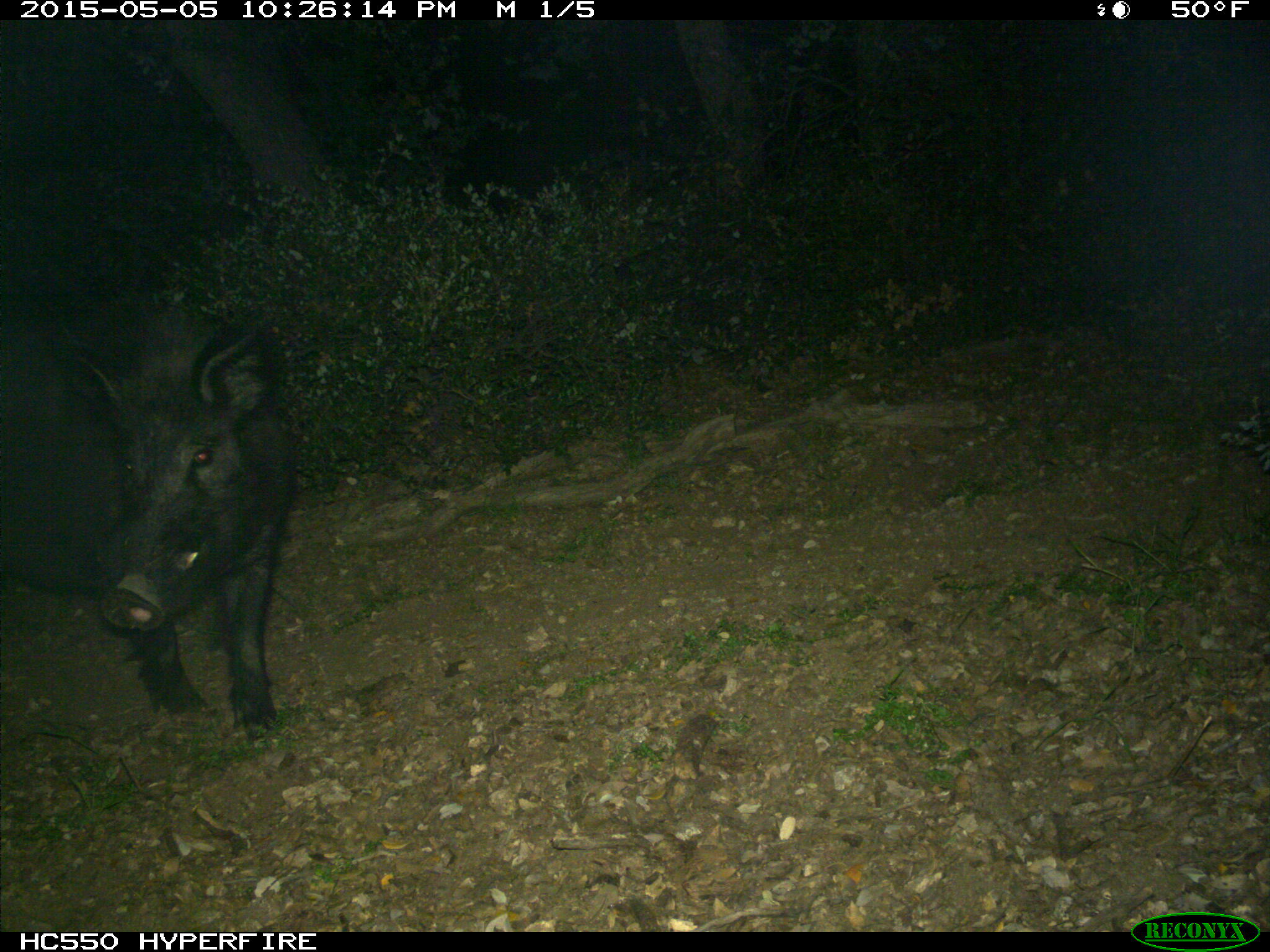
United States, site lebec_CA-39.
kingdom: Animalia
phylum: Chordata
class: Mammalia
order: Artiodactyla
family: Suidae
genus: Sus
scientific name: Sus scrofa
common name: wild boar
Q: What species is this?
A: Sus scrofa (wild boar).